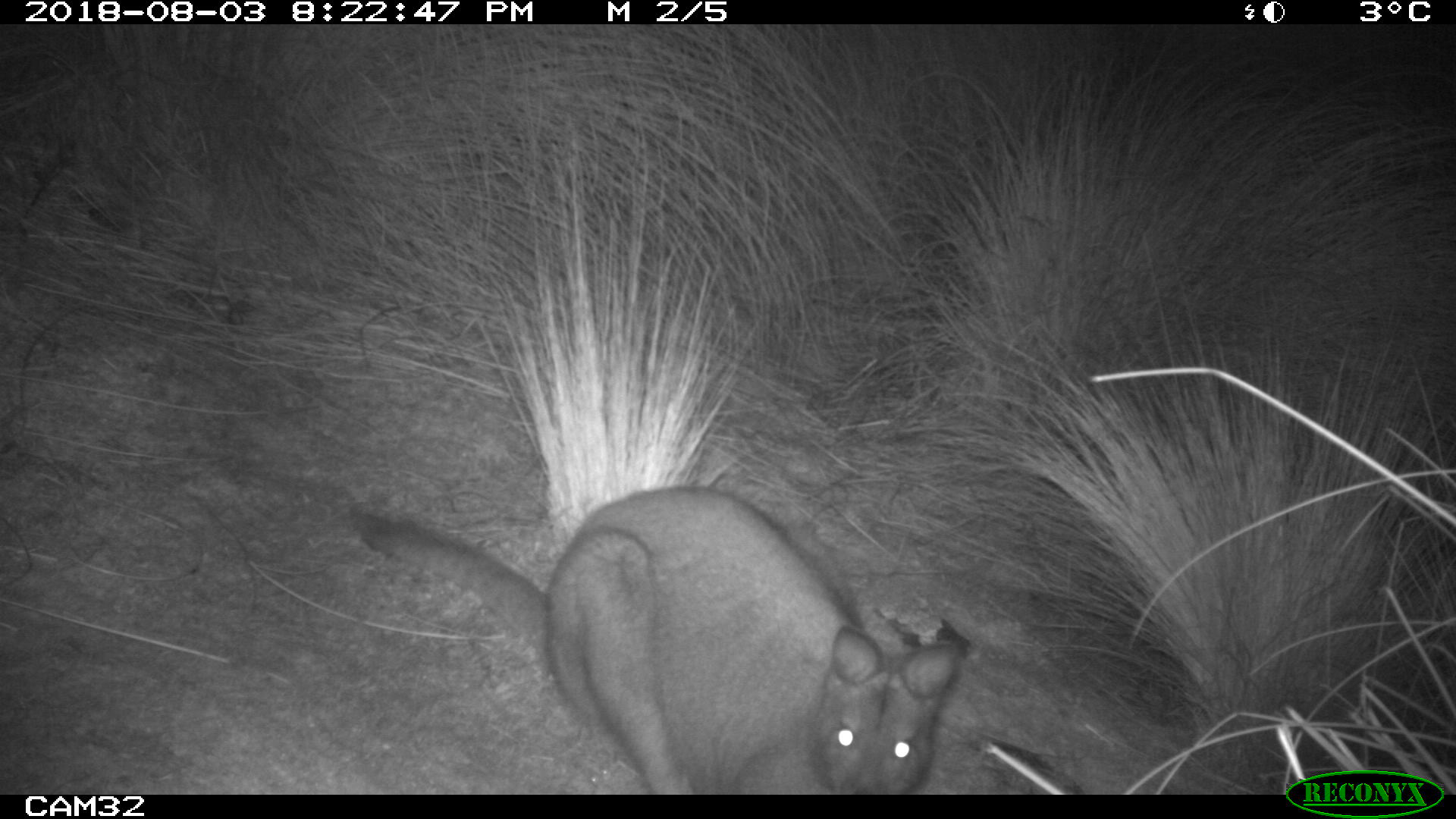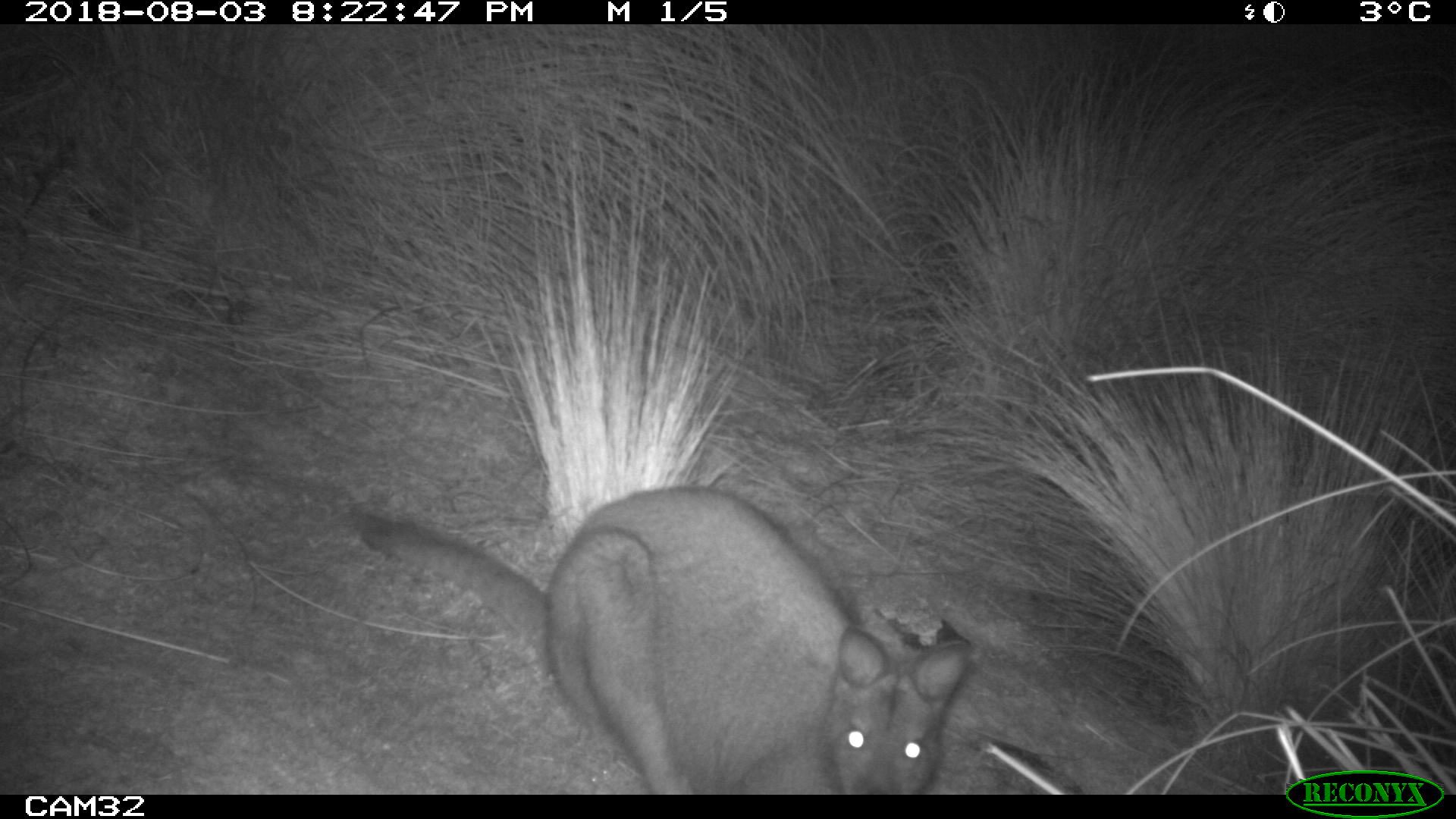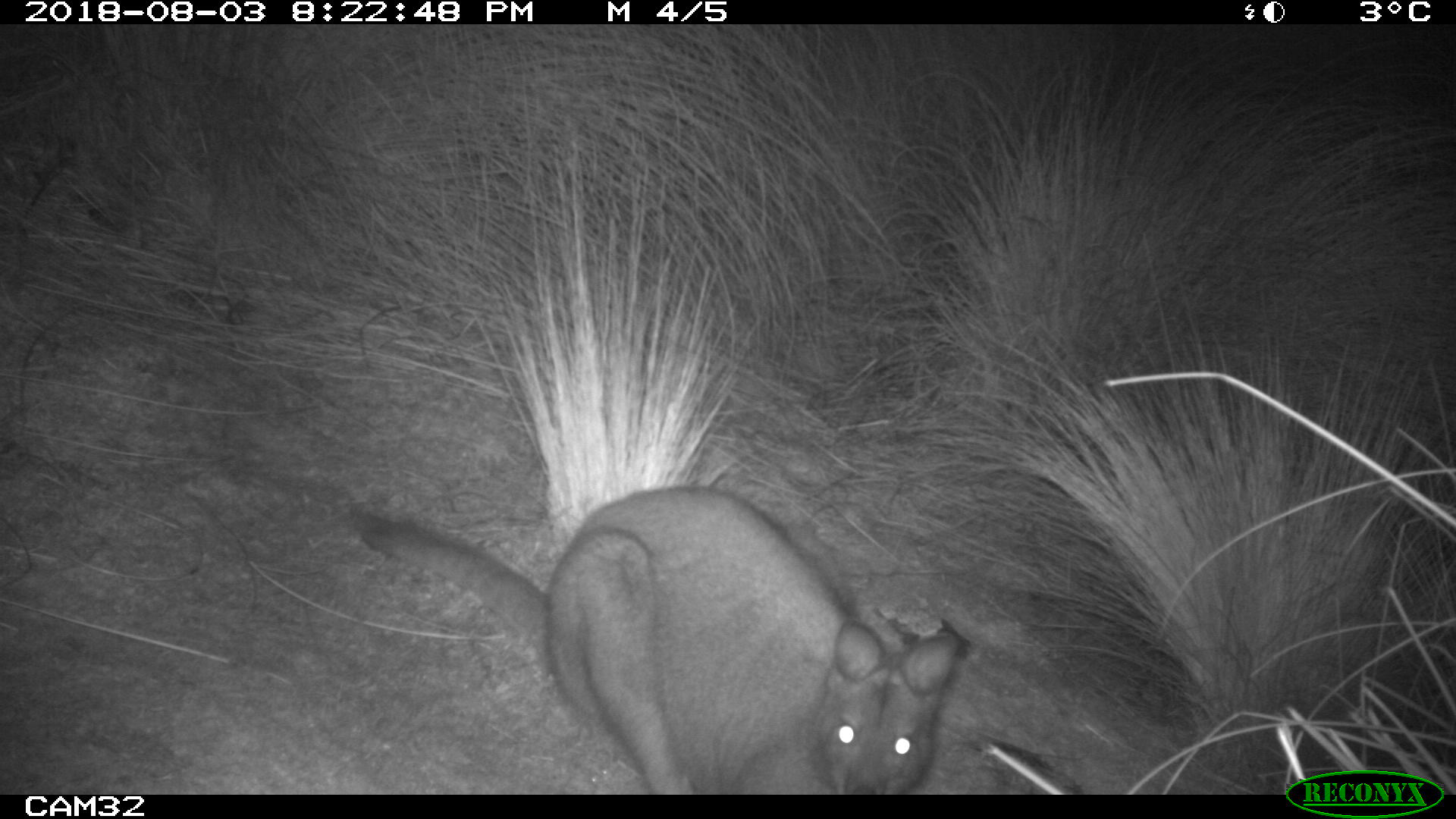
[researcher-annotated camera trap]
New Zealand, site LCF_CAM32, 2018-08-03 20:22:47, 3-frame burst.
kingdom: Animalia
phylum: Chordata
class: Mammalia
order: Diprotodontia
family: Macropodidae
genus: Notamacropus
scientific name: Notamacropus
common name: wallaby